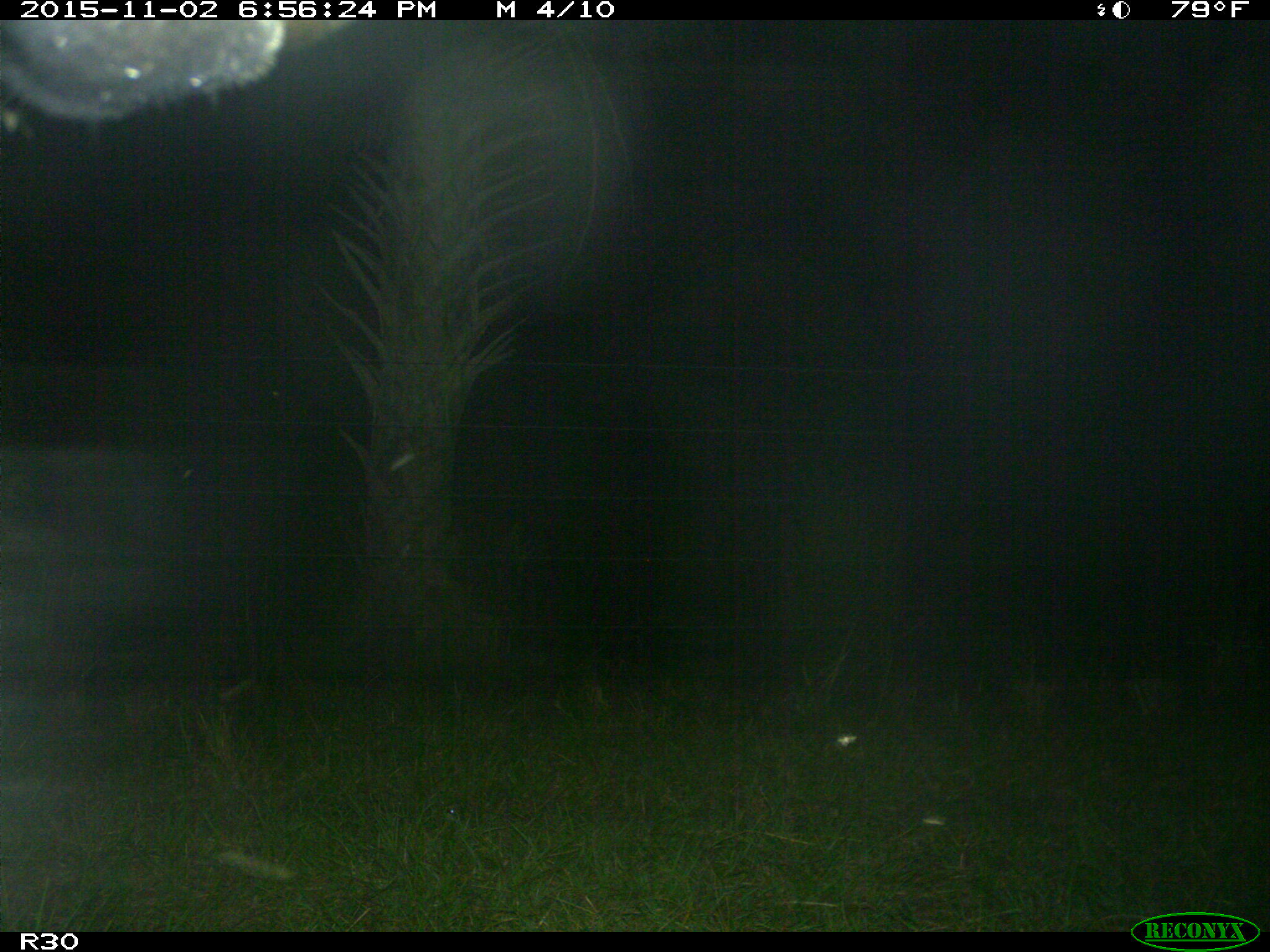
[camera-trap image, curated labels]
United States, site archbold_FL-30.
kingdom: Animalia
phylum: Chordata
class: Mammalia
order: Artiodactyla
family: Bovidae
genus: Bos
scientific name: Bos taurus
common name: domestic cow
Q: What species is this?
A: Bos taurus (domestic cow).